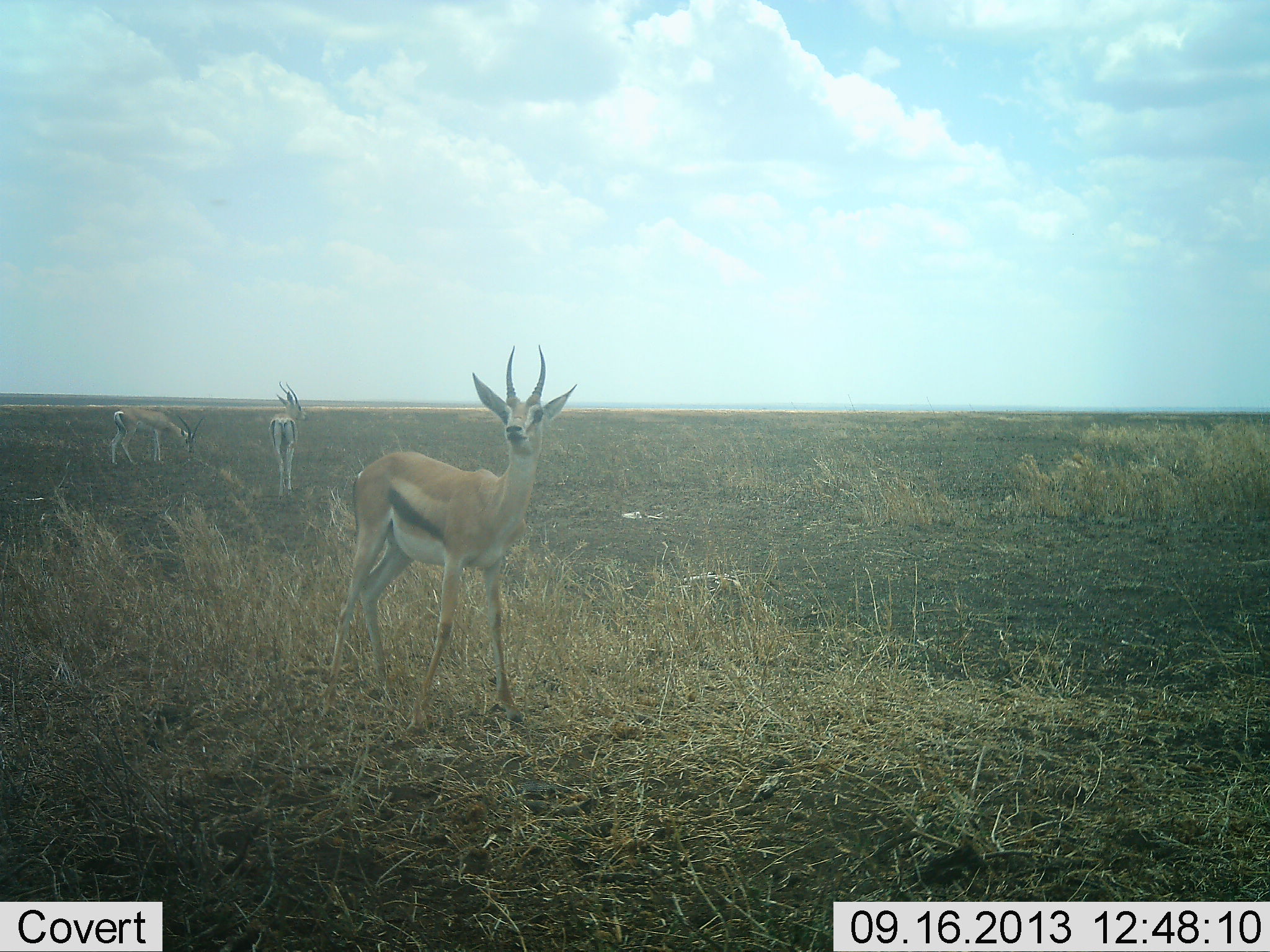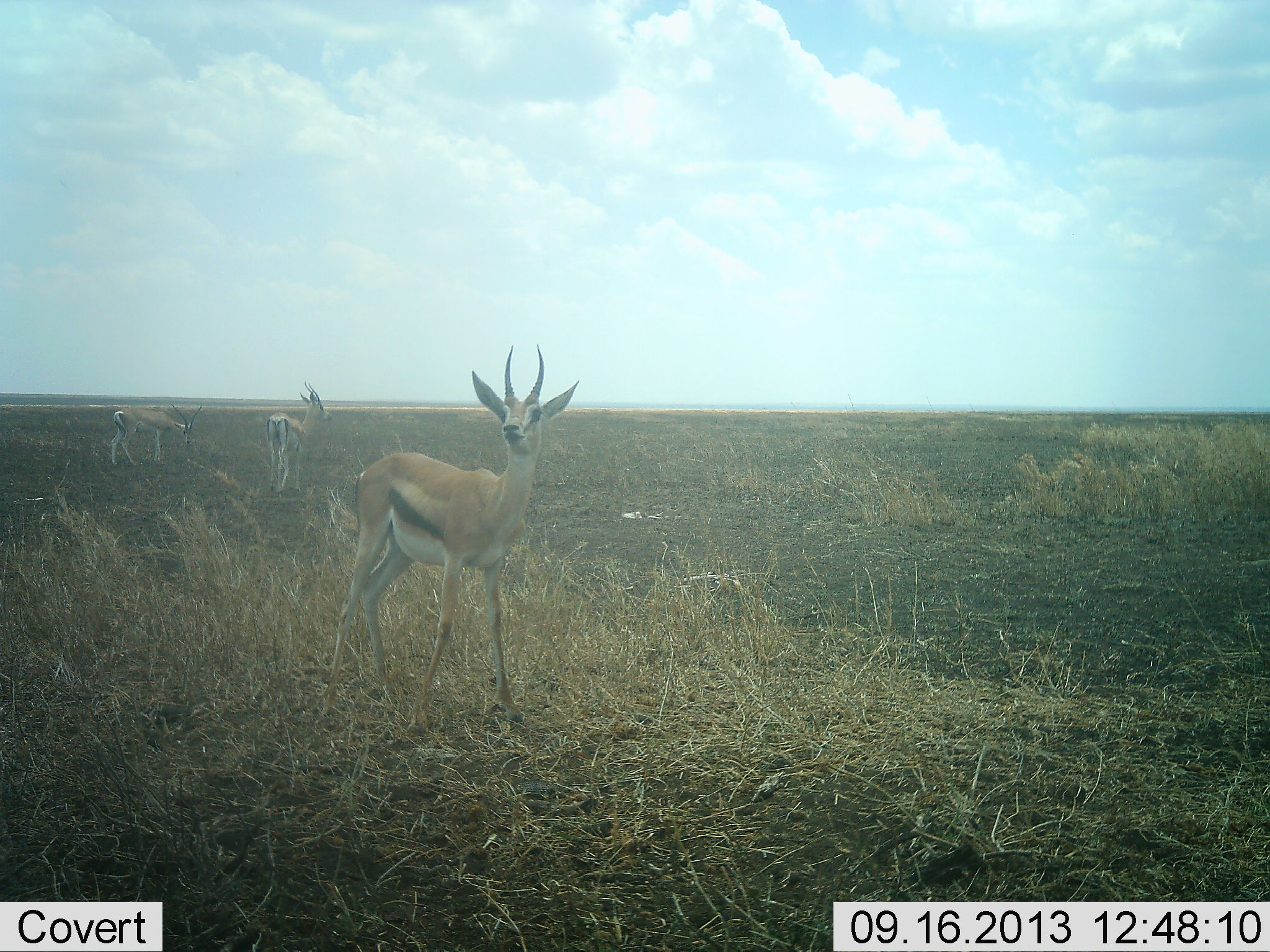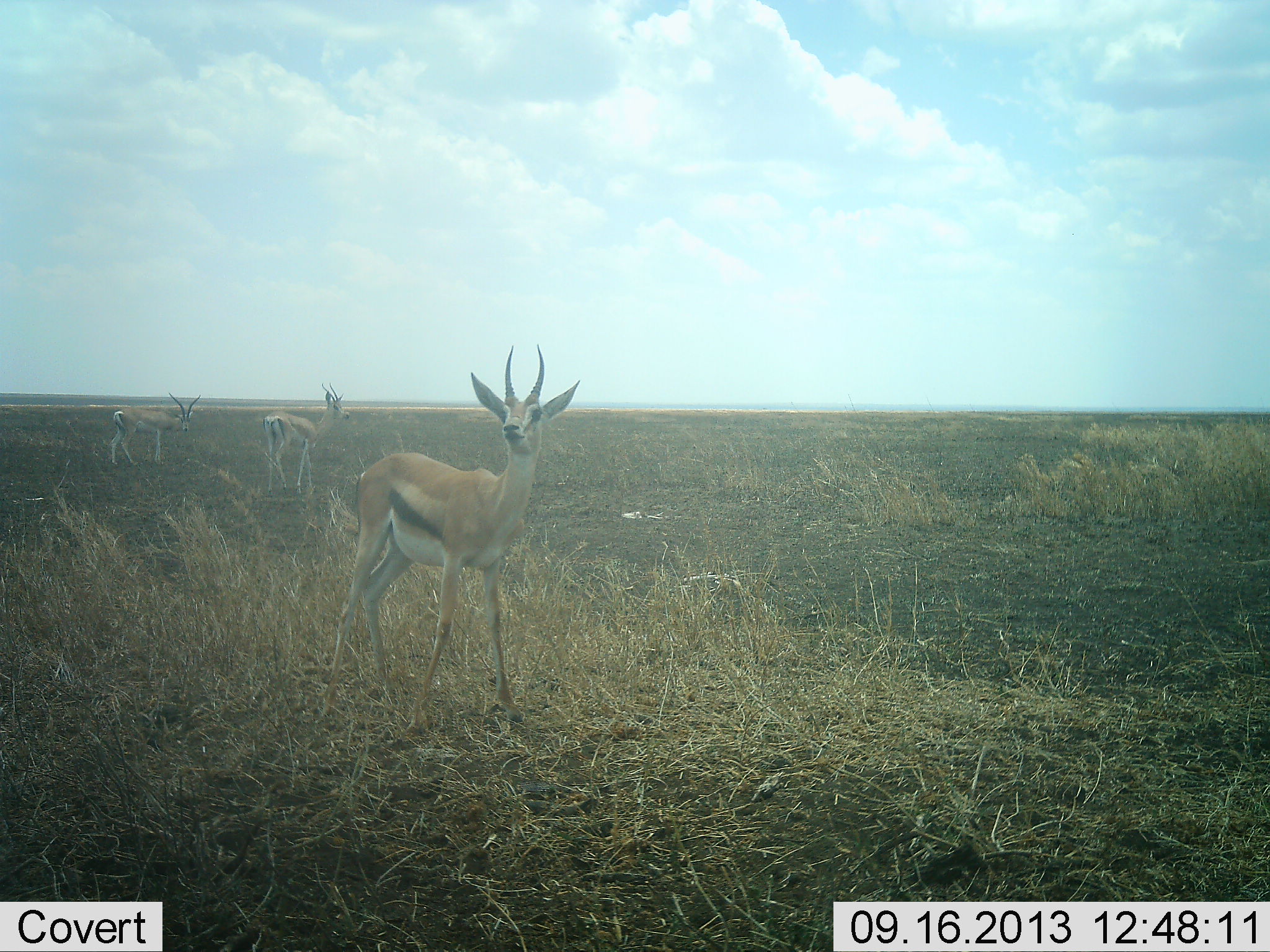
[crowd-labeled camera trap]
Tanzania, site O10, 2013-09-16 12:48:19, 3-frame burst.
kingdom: Animalia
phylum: Chordata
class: Mammalia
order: Artiodactyla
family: Bovidae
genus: Eudorcas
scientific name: Eudorcas thomsonii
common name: thomson's gazelle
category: gazellethomsons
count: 3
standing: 91%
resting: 0%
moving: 18%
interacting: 0%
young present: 0%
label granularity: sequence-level